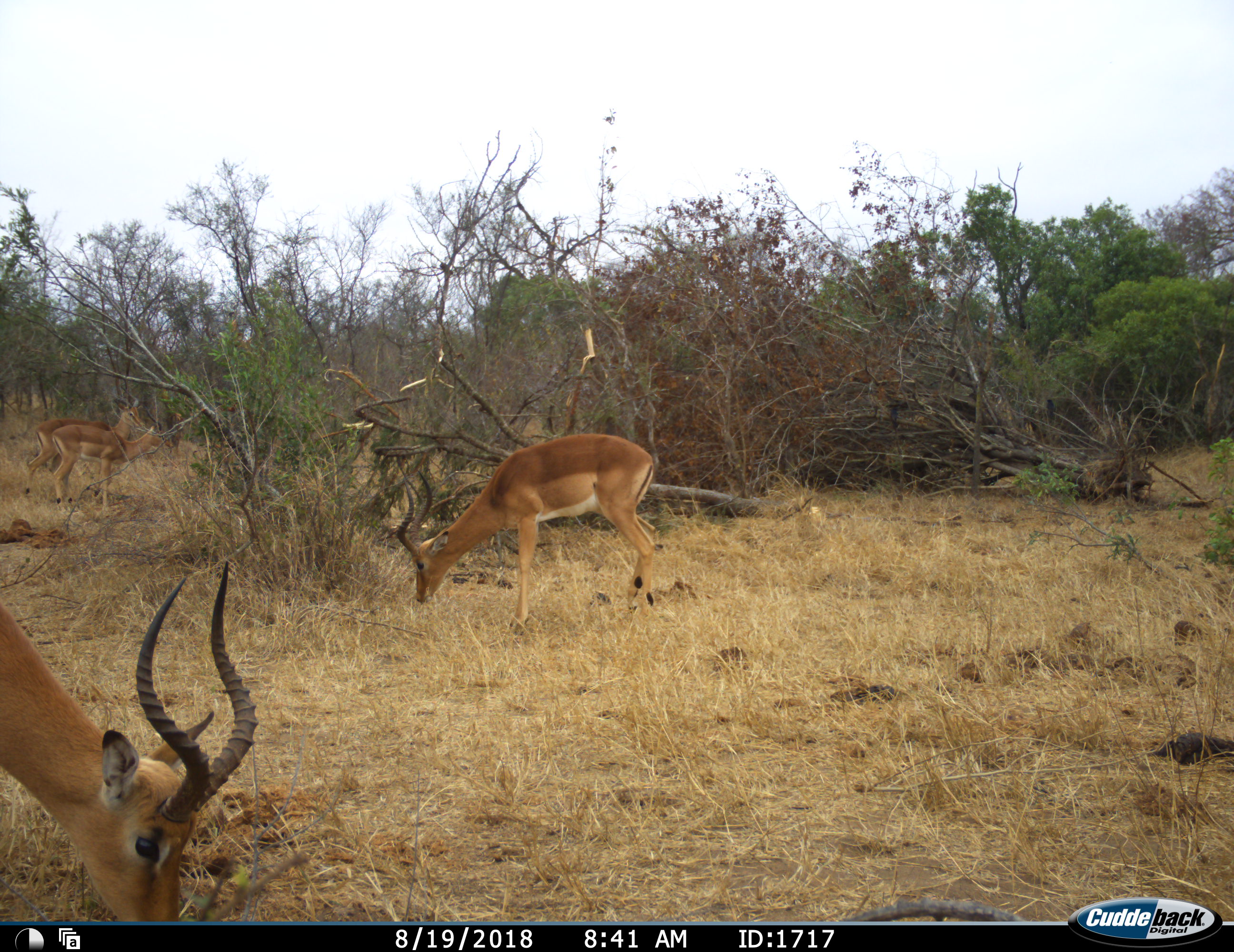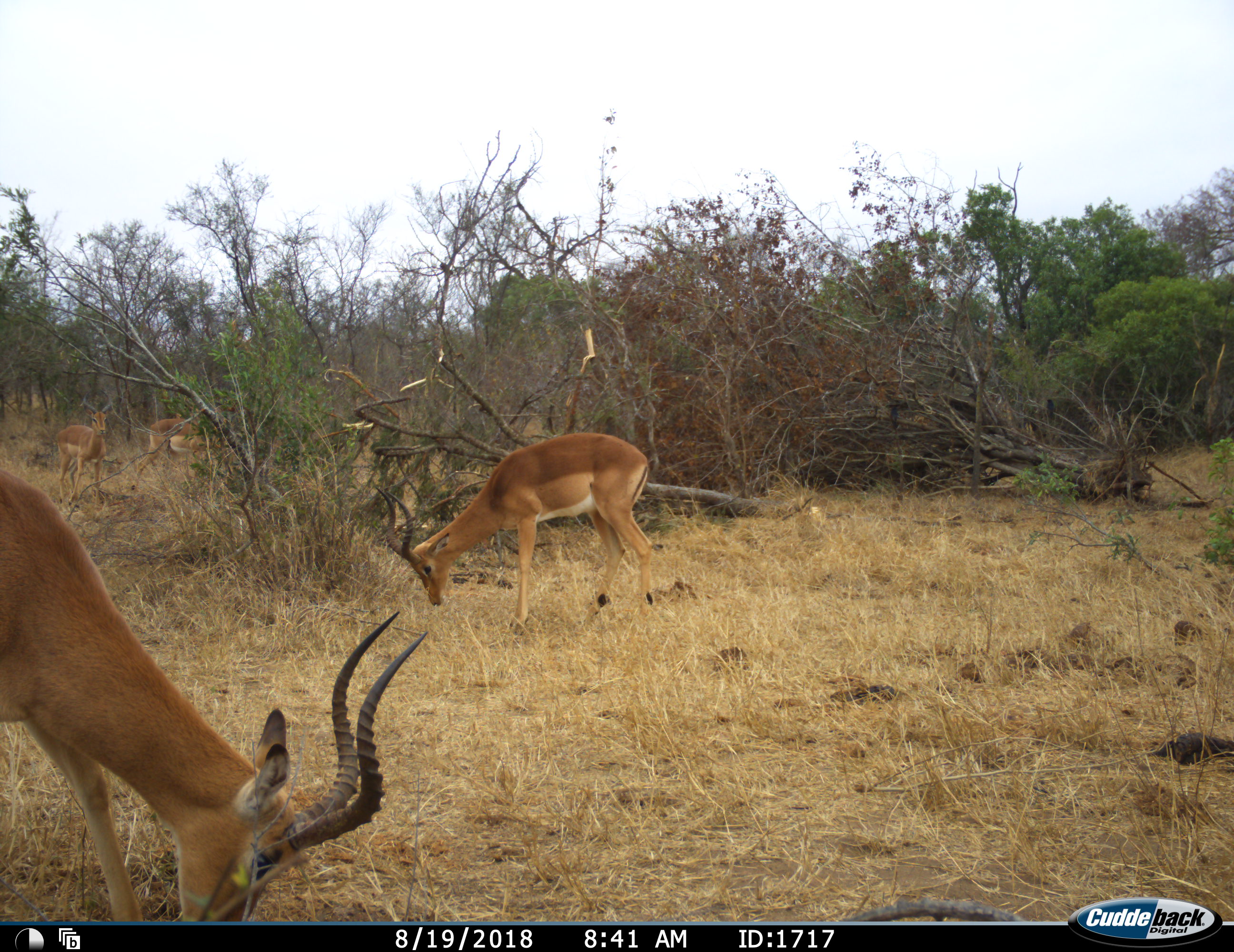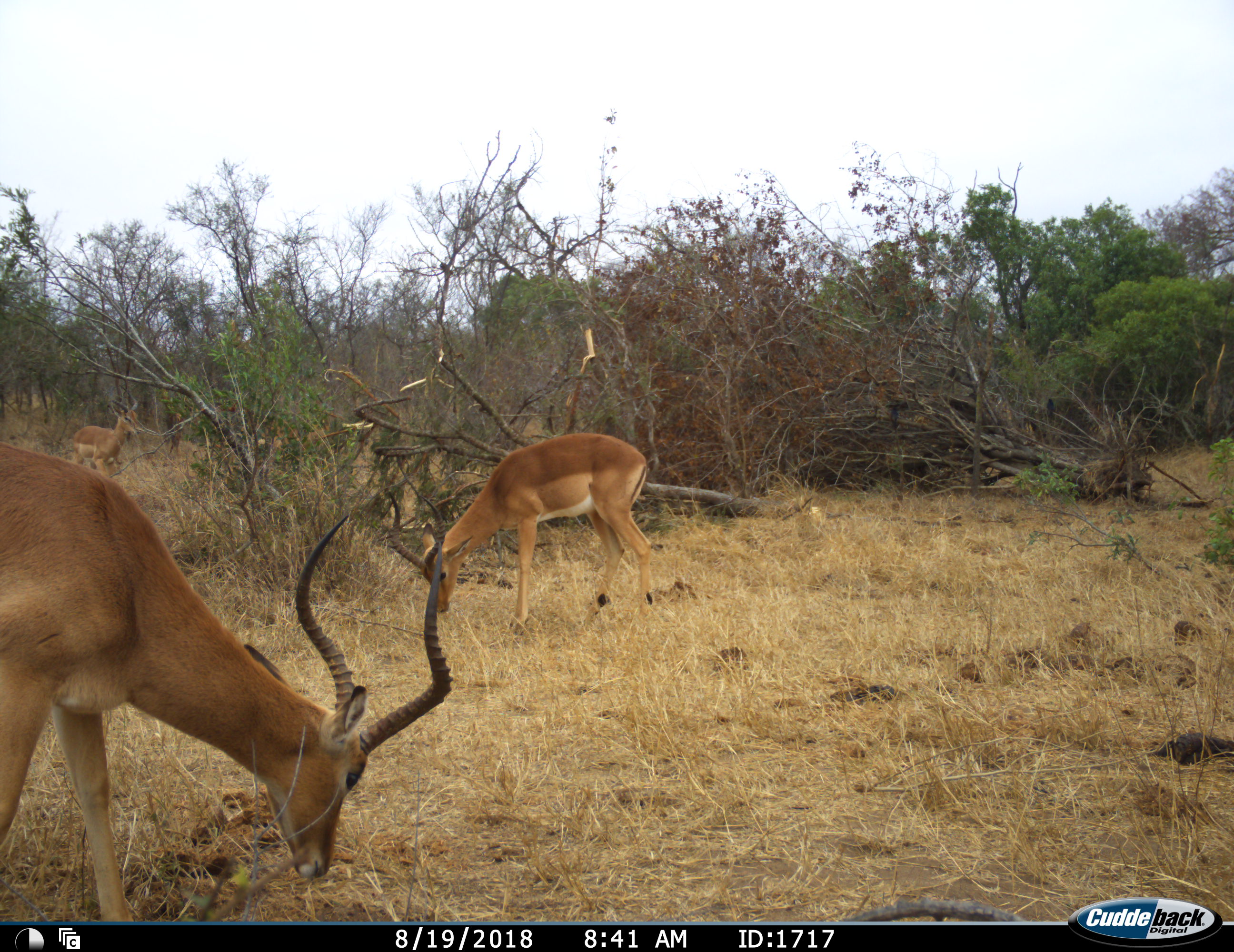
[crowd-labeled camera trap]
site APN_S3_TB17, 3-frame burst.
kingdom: Animalia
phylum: Chordata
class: Mammalia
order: Artiodactyla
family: Bovidae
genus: Aepyceros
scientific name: Aepyceros melampus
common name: impala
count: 4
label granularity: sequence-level